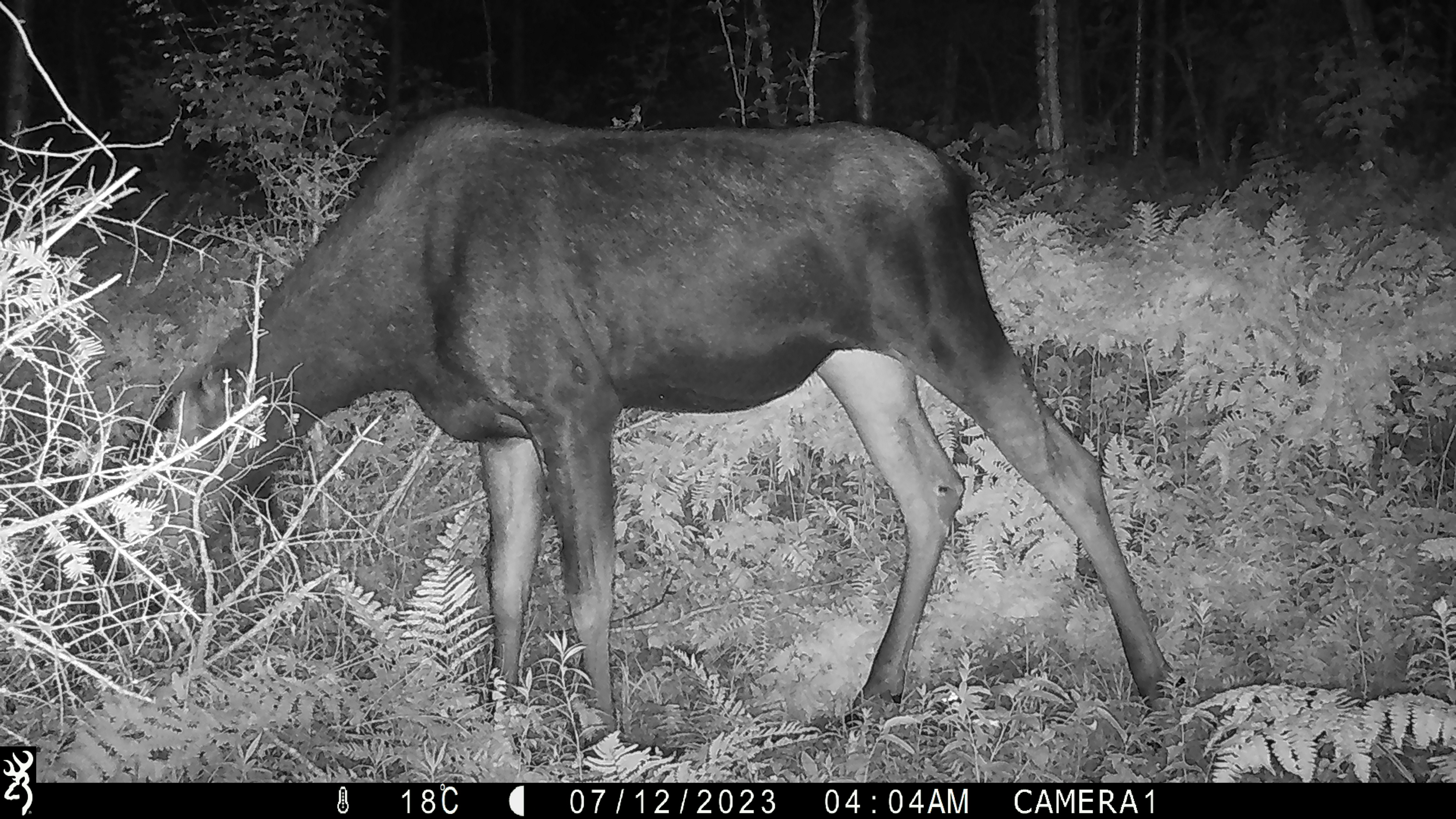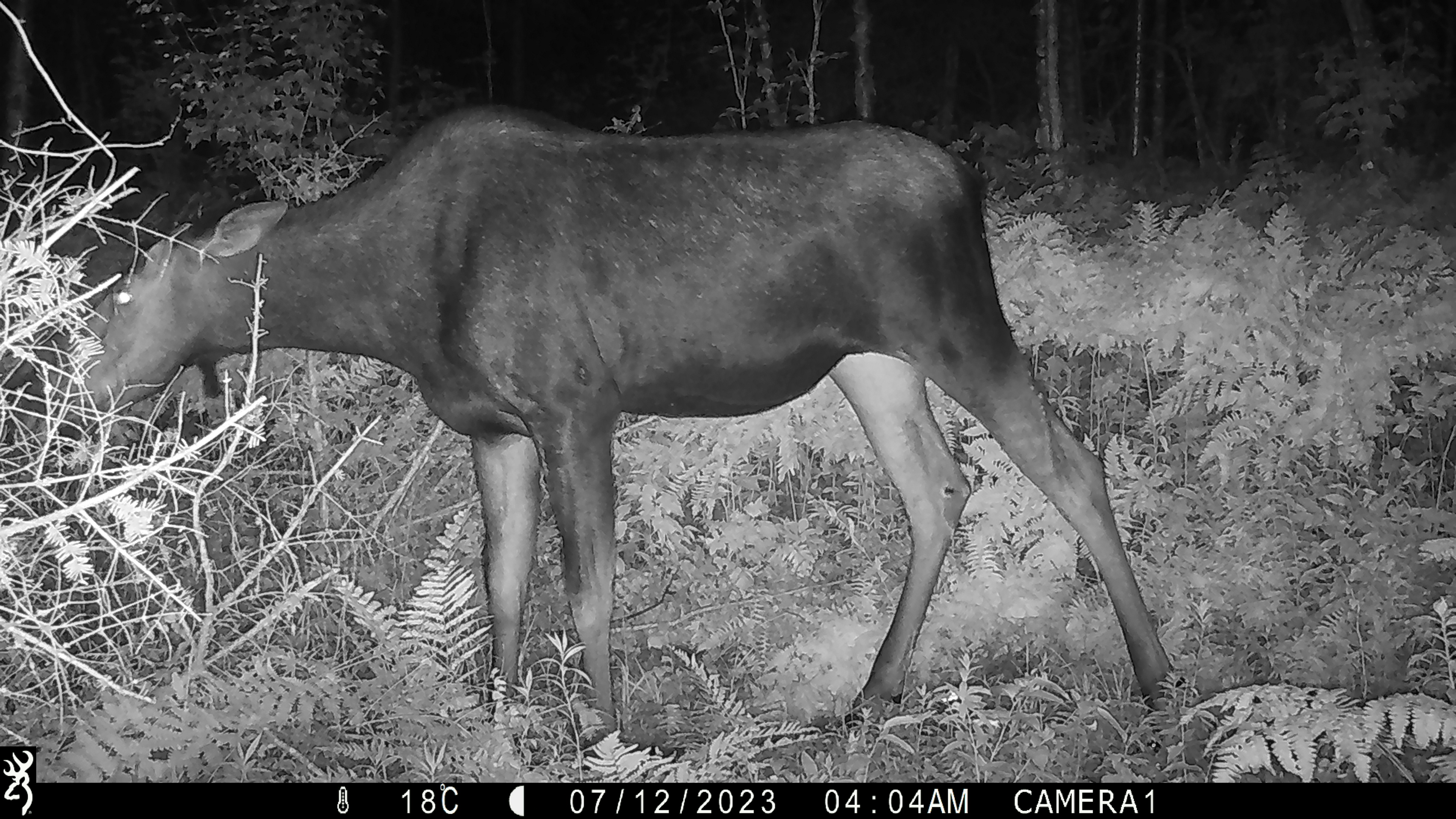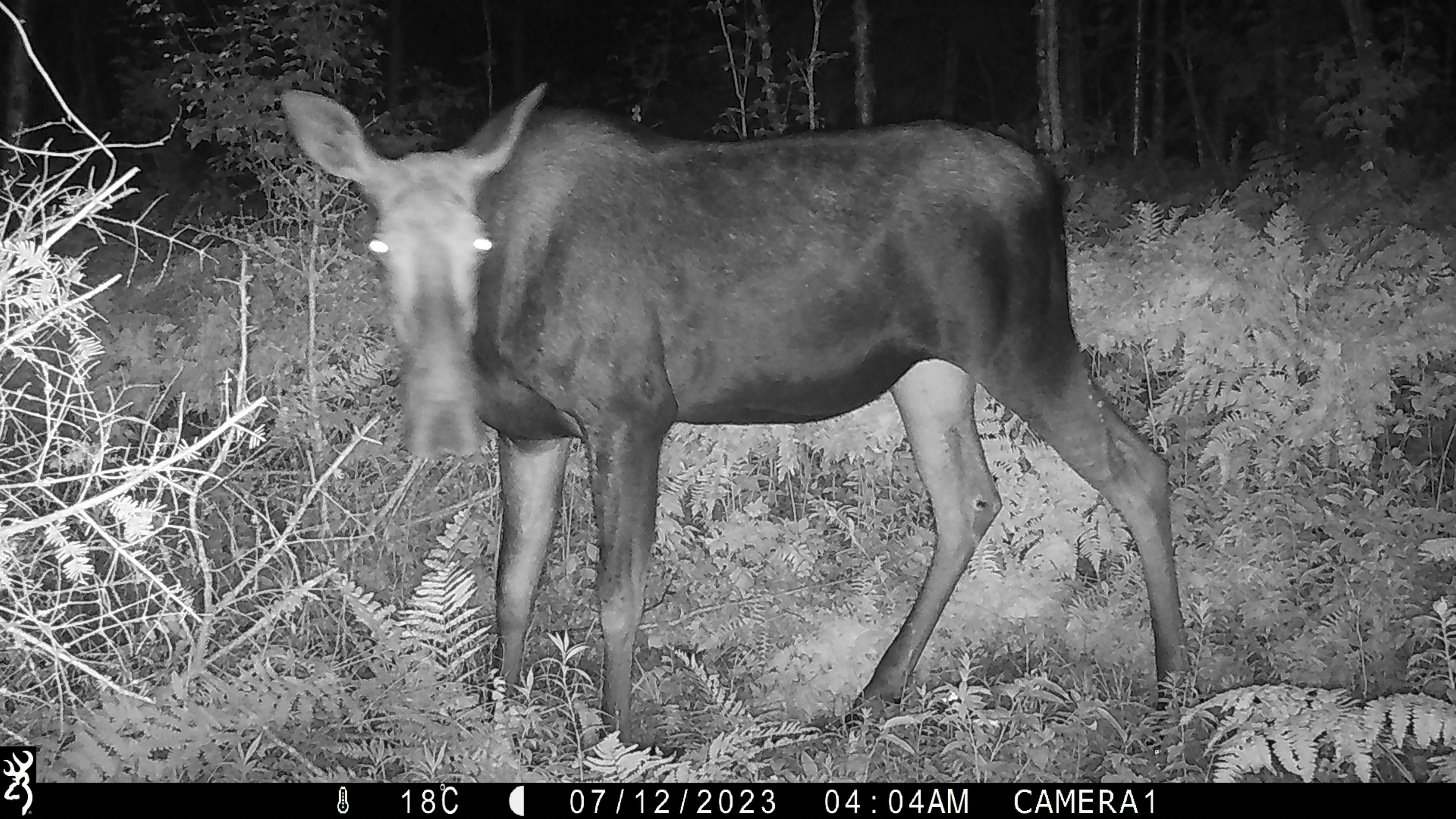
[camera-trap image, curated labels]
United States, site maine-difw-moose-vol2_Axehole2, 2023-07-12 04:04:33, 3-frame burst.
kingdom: Animalia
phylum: Chordata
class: Mammalia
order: Artiodactyla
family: Cervidae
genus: Alces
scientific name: Alces alces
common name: moose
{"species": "moose (Alces alces)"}